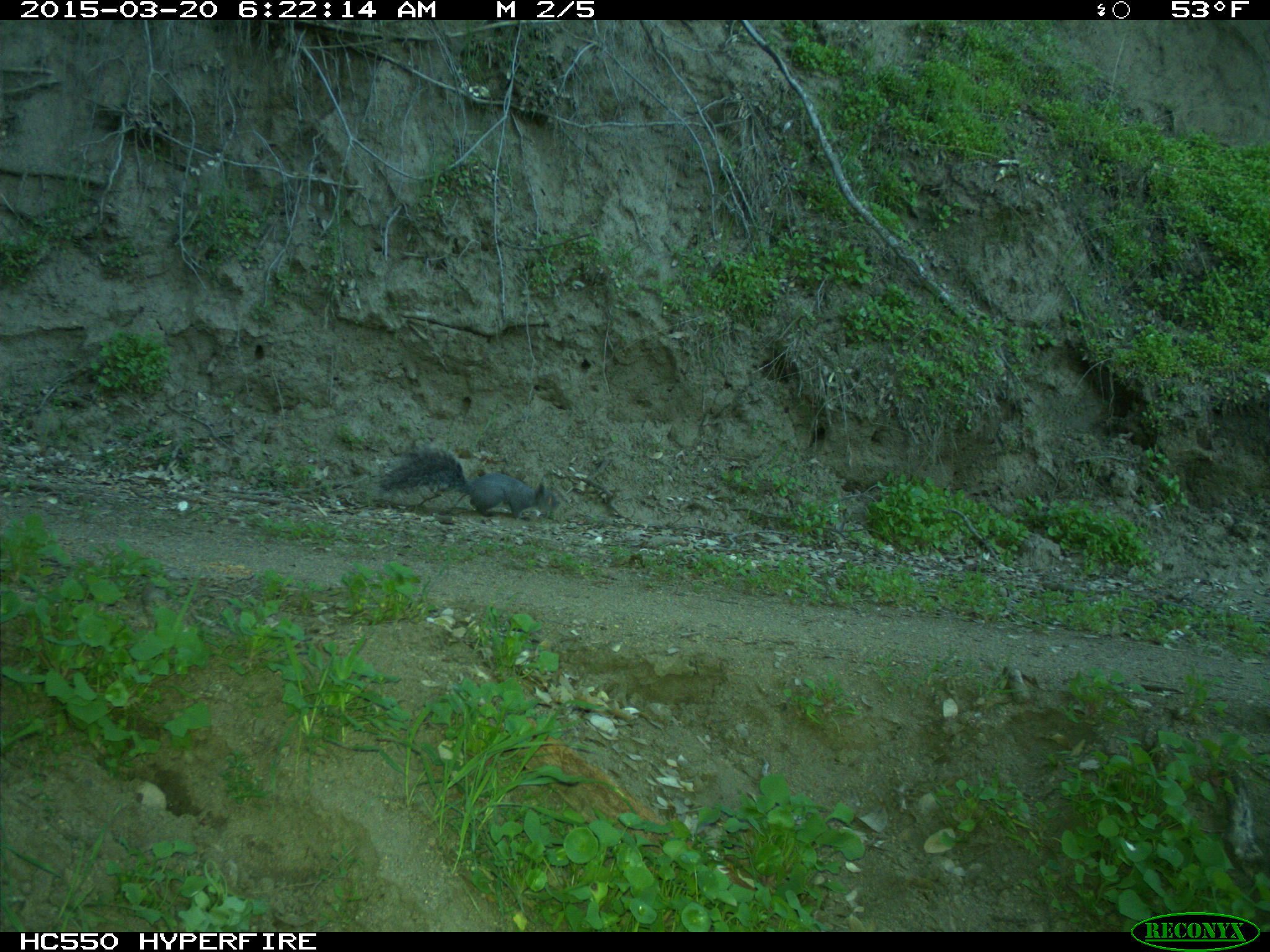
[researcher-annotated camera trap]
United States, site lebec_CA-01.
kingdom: Animalia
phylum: Chordata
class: Mammalia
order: Rodentia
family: Sciuridae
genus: Sciurus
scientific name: Sciurus carolinensis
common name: eastern gray squirrel